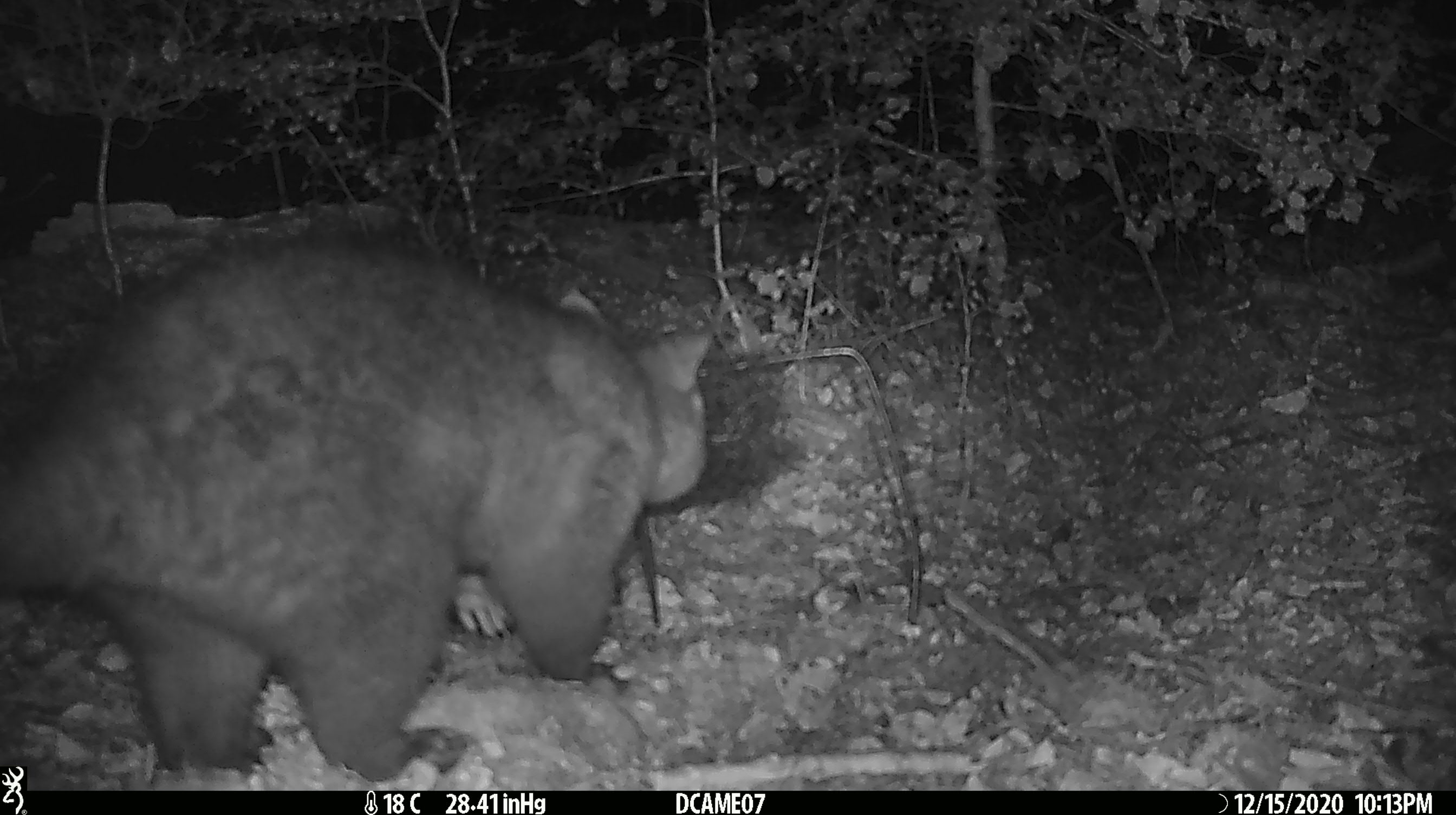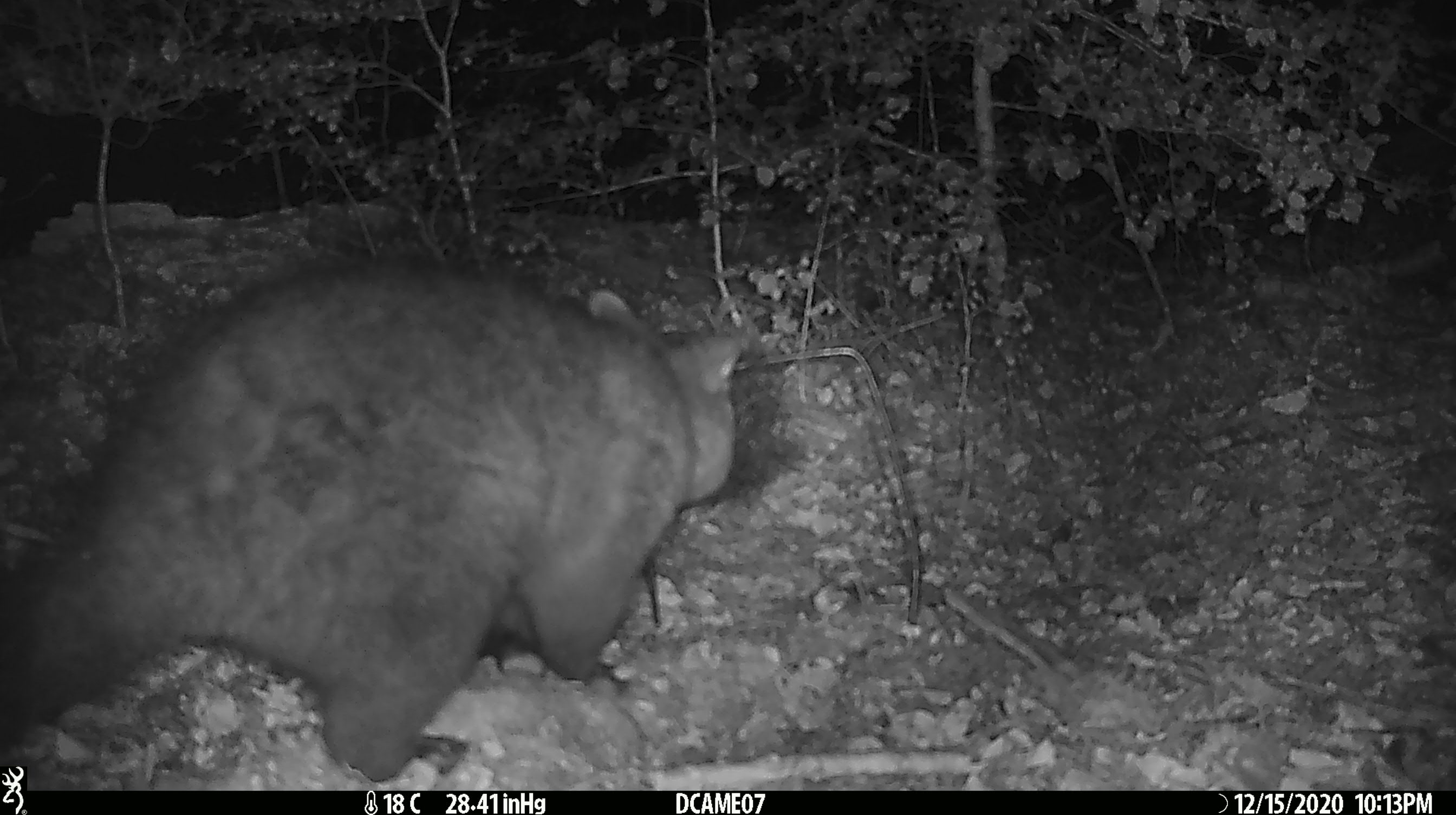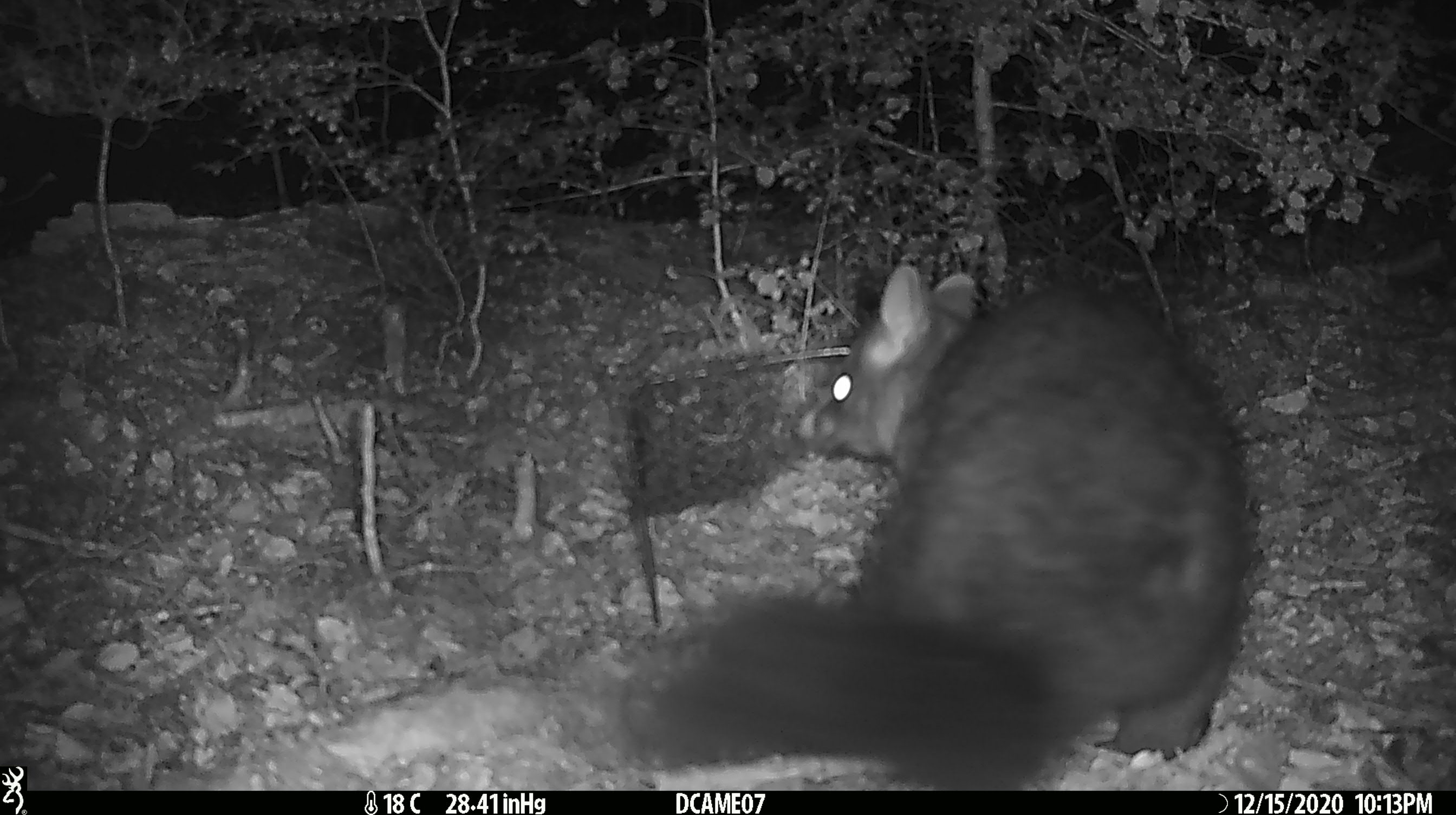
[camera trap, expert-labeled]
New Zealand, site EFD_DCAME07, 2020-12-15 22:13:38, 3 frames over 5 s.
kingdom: Animalia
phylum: Chordata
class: Mammalia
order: Diprotodontia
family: Phalangeridae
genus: Trichosurus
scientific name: Trichosurus vulpecula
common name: common brushtail possum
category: possum